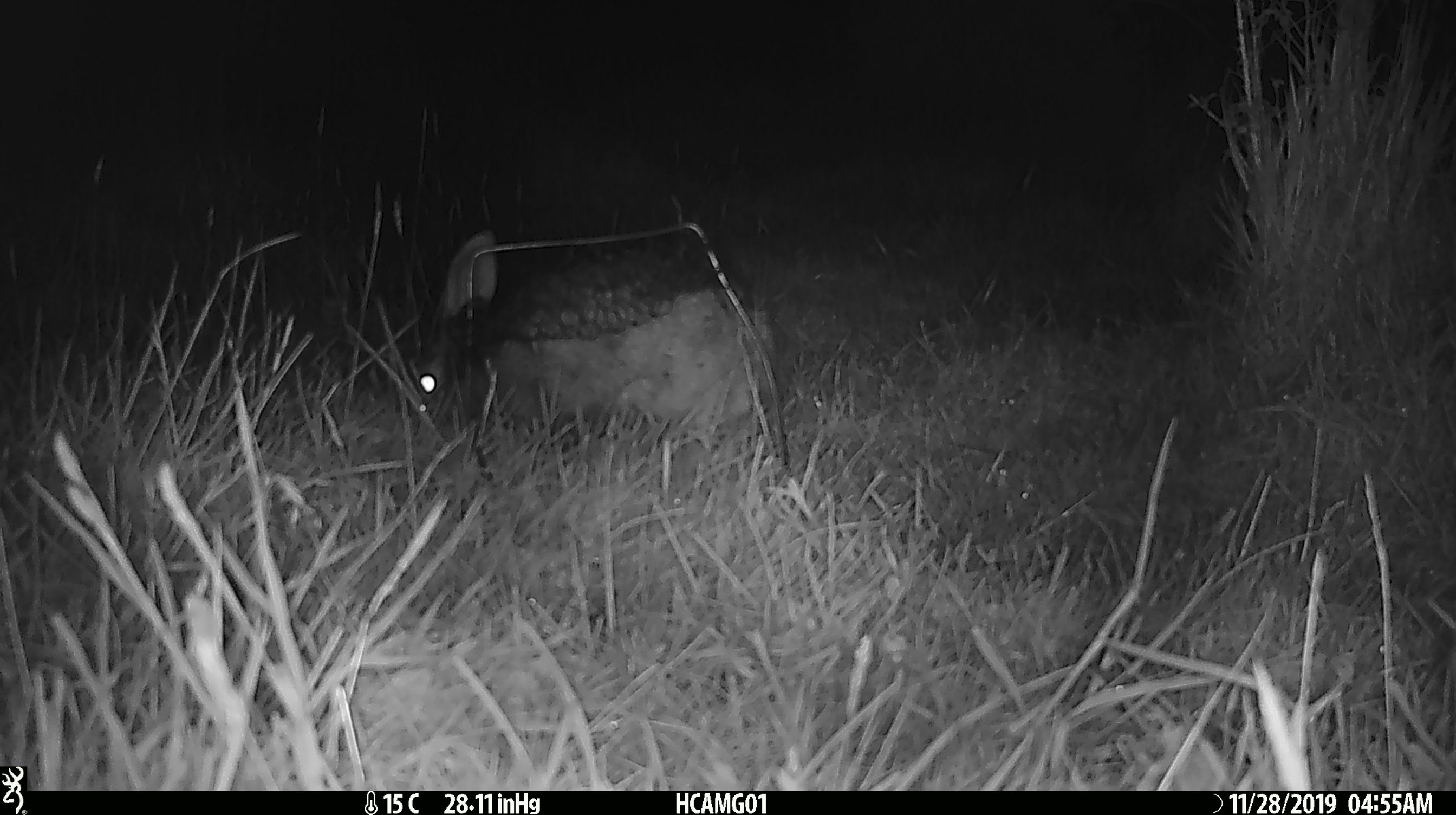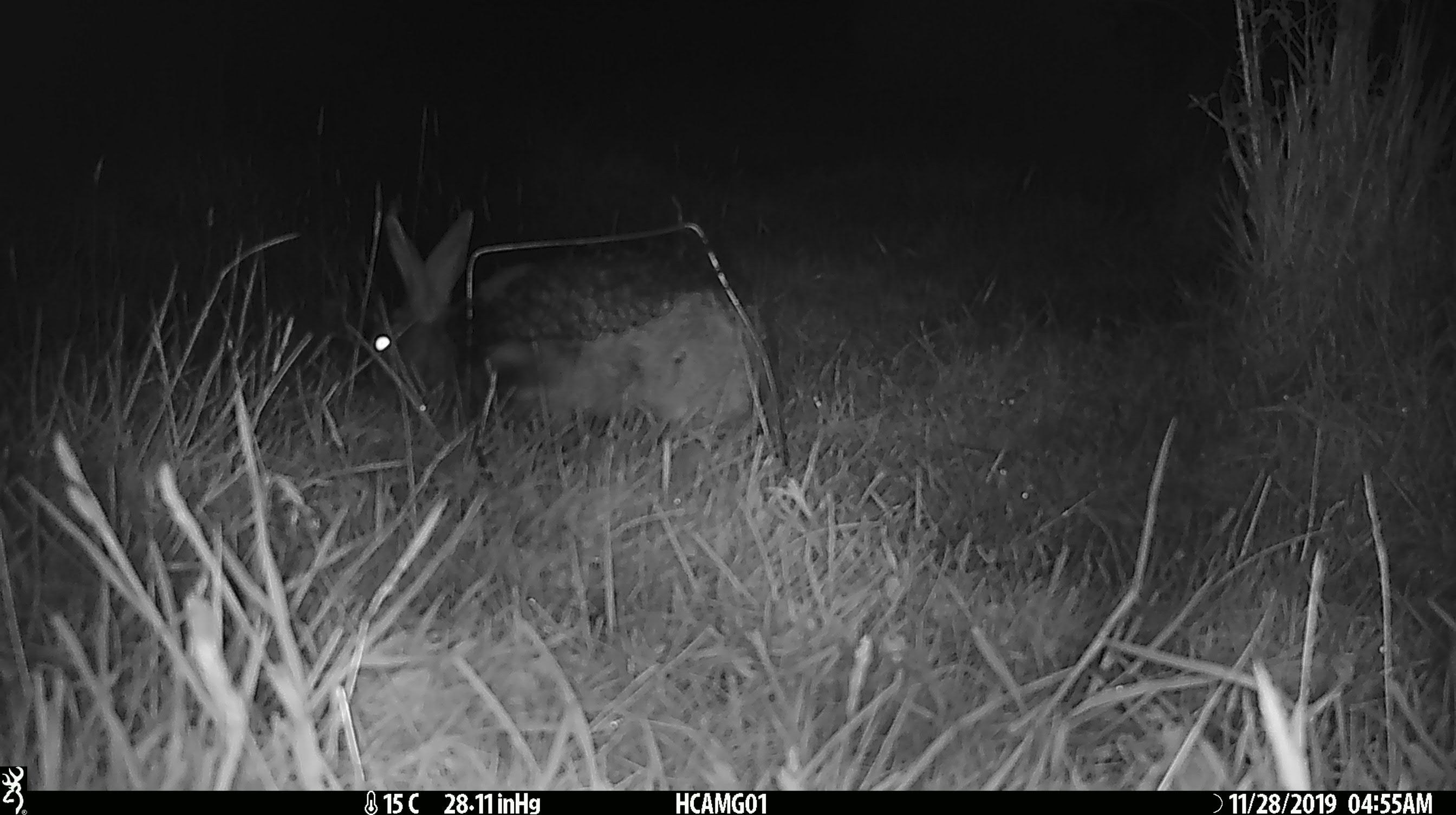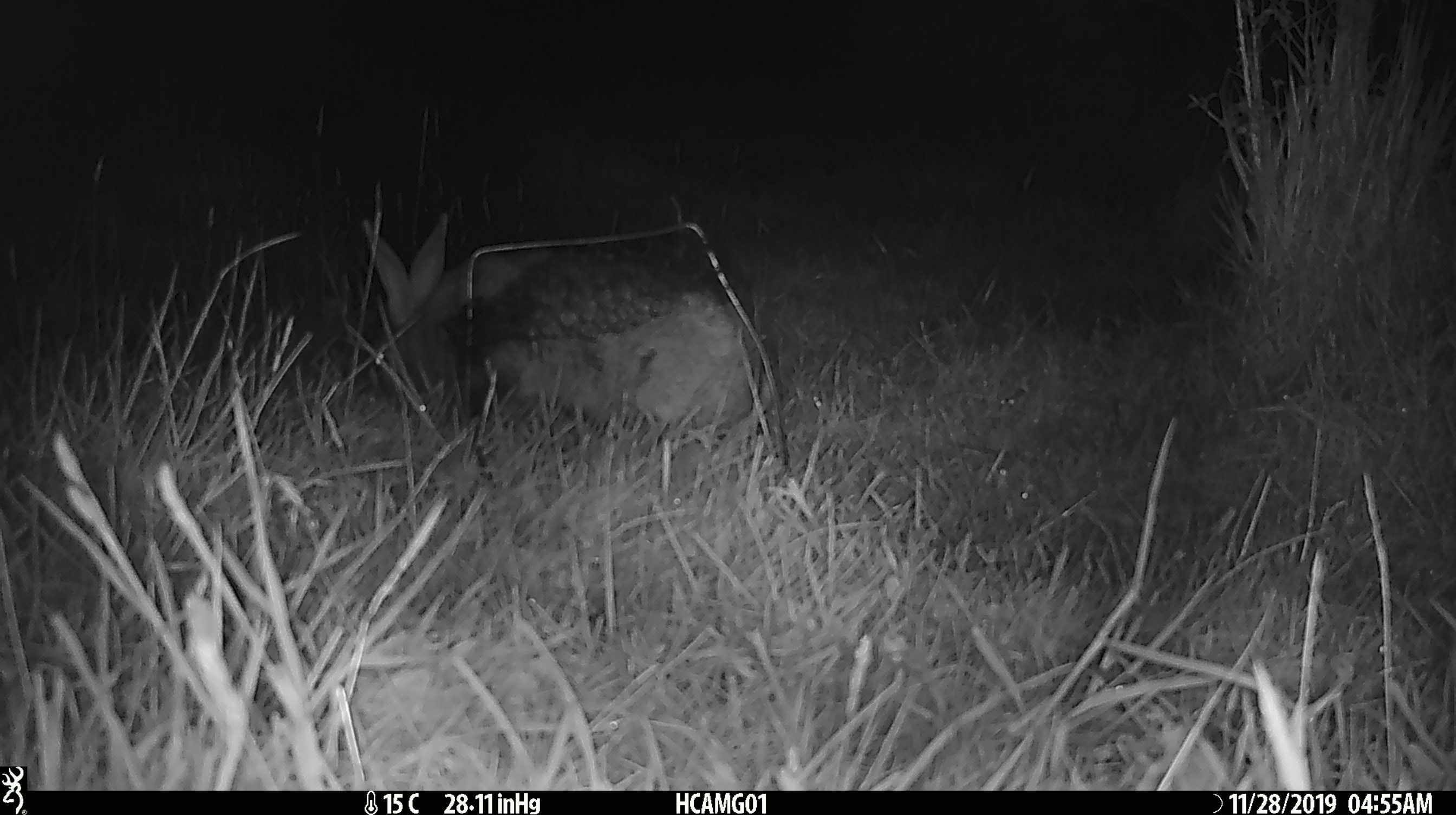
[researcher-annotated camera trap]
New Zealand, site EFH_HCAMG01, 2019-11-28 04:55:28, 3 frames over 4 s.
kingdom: Animalia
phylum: Chordata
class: Mammalia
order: Lagomorpha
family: Leporidae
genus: Oryctolagus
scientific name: Oryctolagus cuniculus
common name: european rabbit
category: rabbit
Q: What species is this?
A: Rabbit (european rabbit) (Oryctolagus cuniculus).